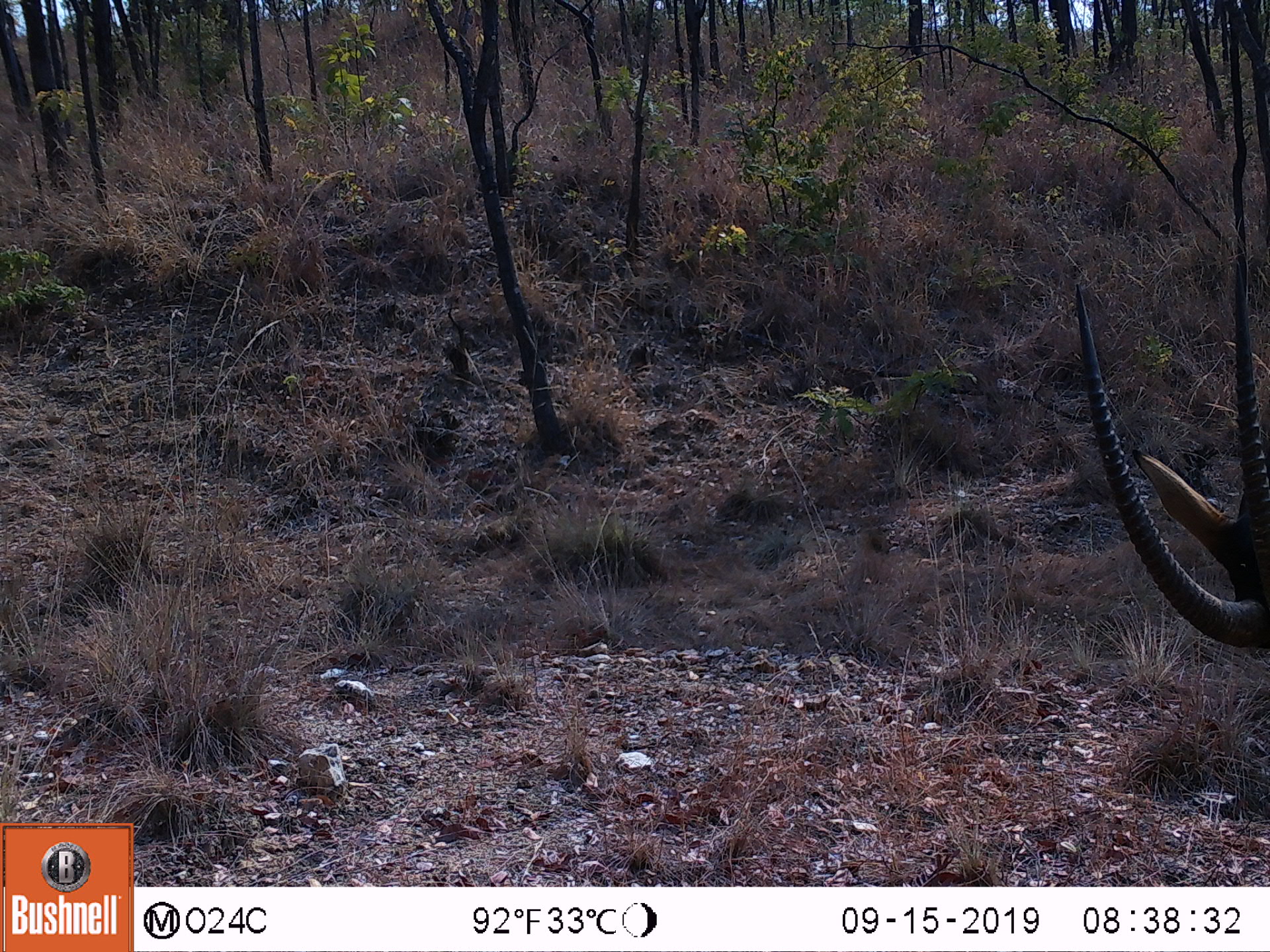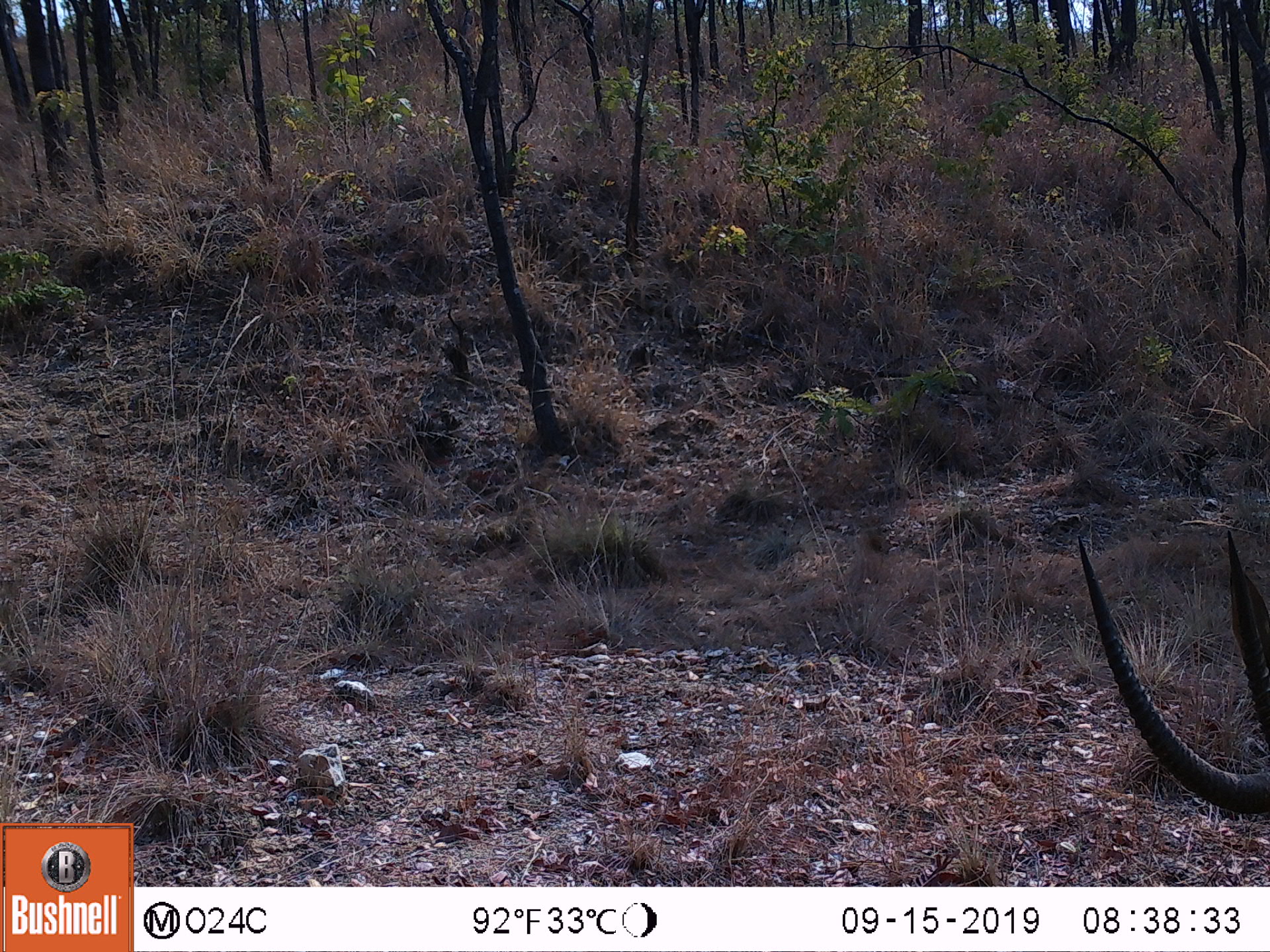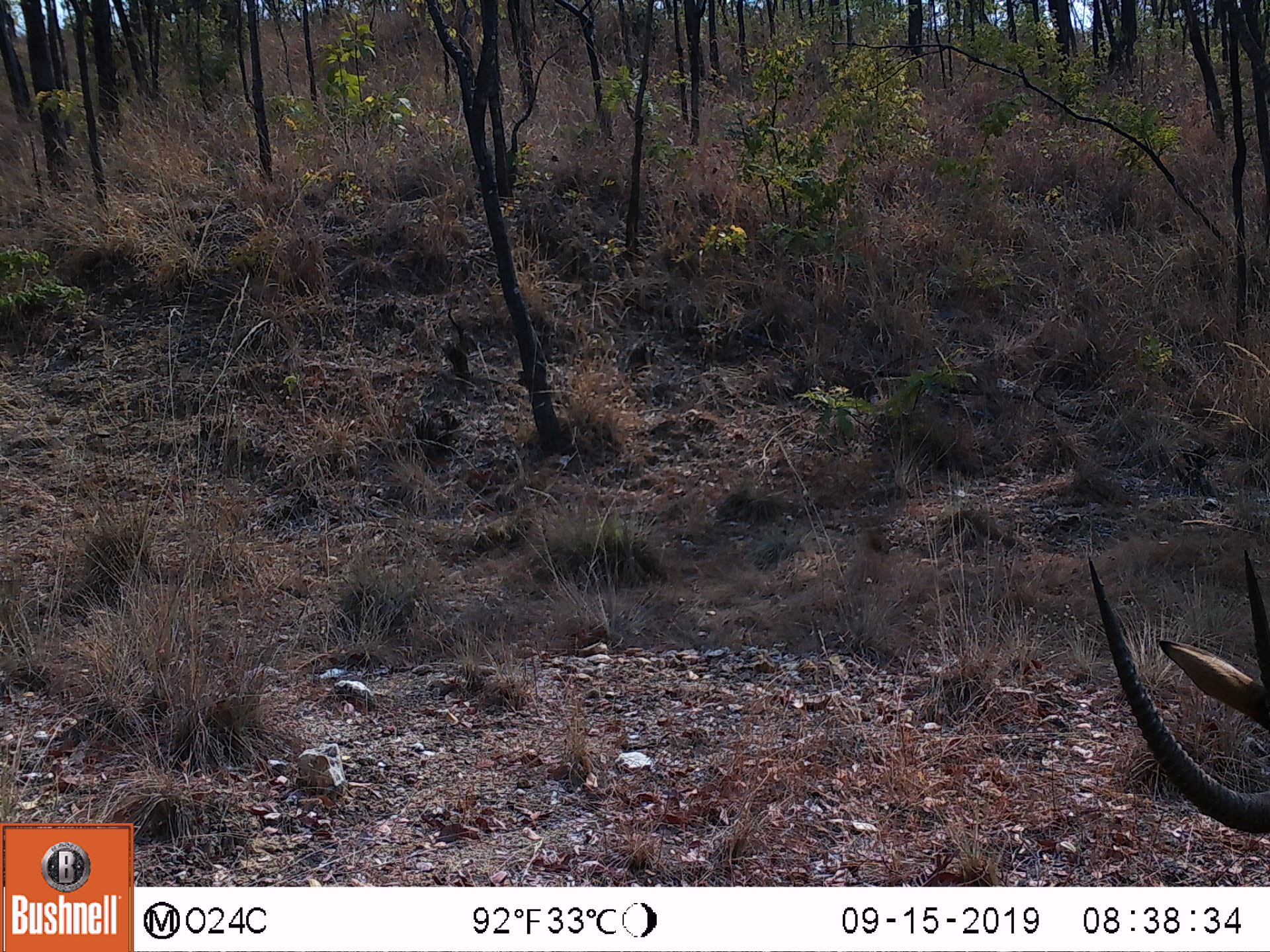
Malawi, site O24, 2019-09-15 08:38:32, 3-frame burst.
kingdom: Animalia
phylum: Chordata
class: Mammalia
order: Artiodactyla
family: Bovidae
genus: Hippotragus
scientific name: Hippotragus niger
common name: sable antelope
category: sable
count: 1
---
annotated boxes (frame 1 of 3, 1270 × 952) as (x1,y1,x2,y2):
sable: (1069,234,1268,669)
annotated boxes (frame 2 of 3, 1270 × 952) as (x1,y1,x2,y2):
sable: (1068,523,1268,821)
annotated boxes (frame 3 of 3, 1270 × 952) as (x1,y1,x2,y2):
sable: (1081,547,1268,847)